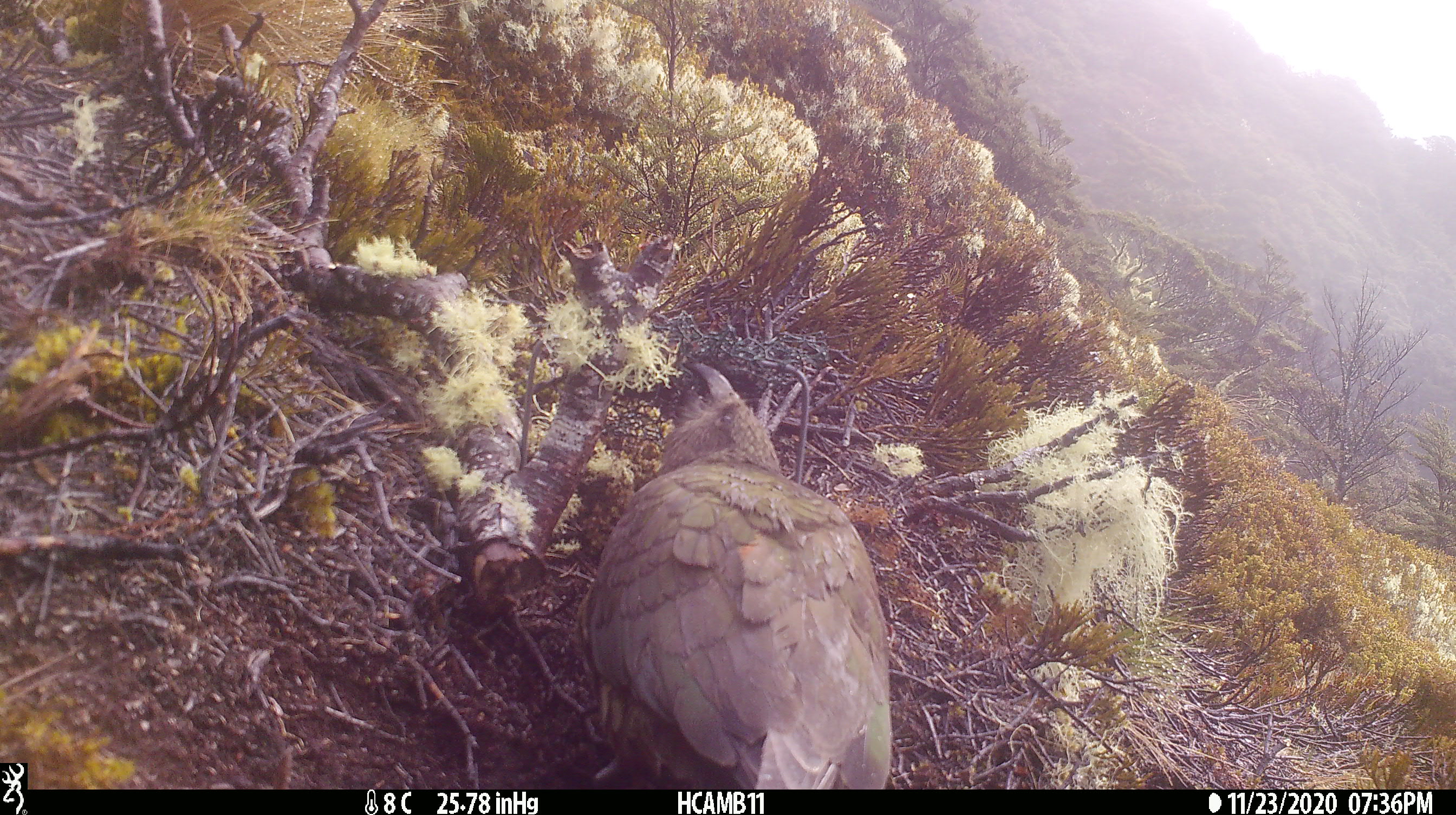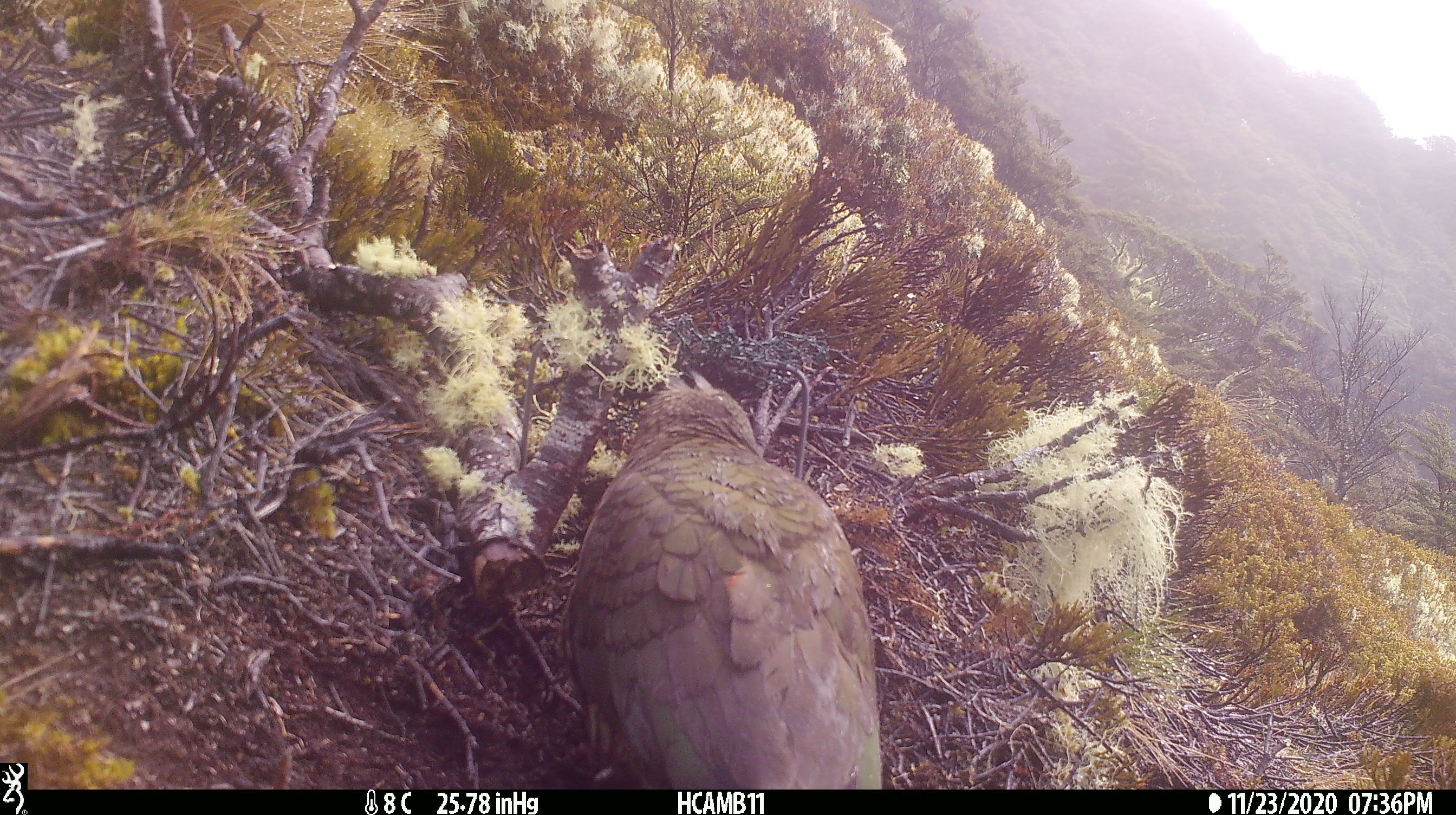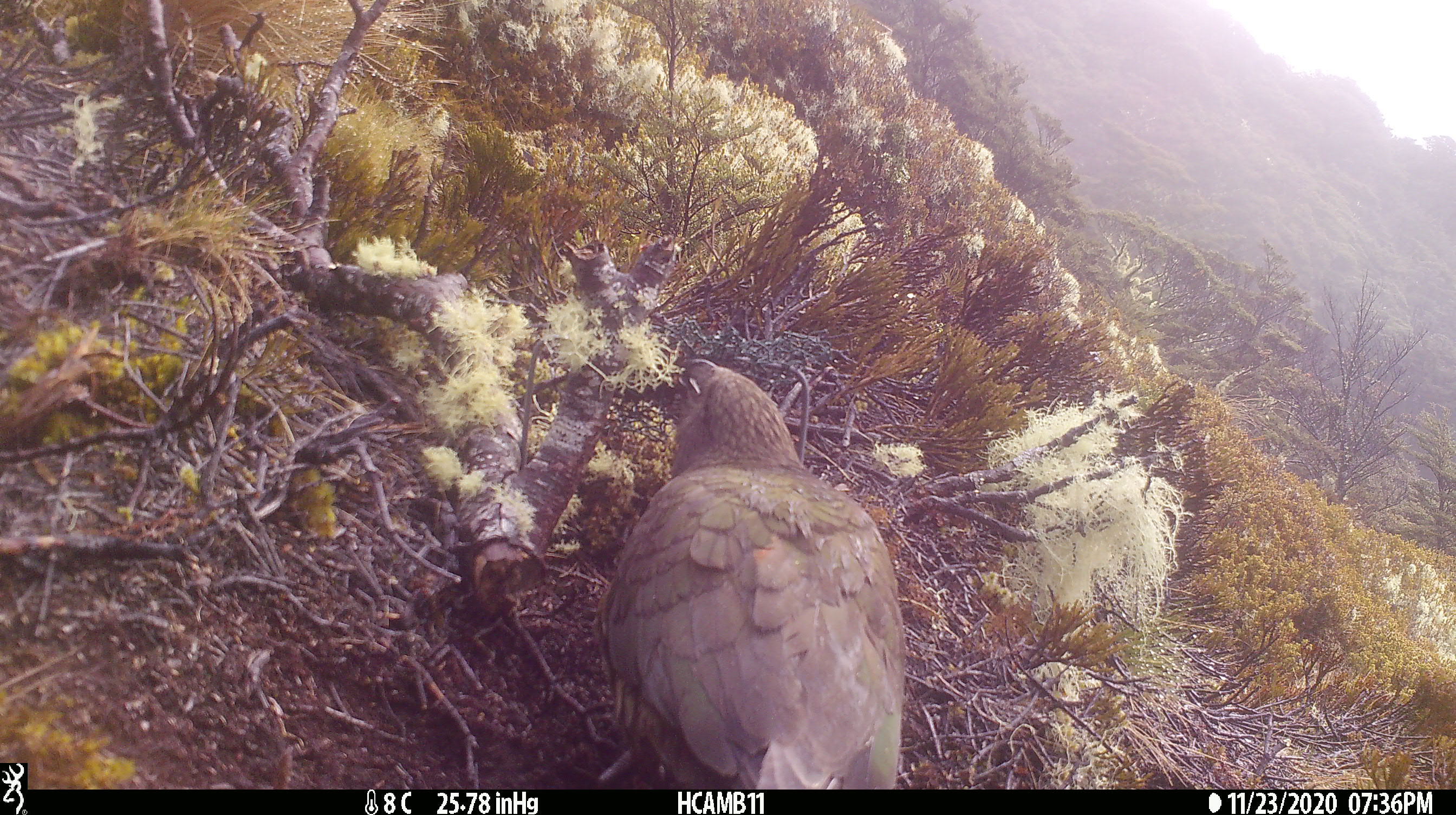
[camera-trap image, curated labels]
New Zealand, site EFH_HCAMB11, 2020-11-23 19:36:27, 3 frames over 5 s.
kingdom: Animalia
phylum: Chordata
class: Aves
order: Psittaciformes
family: Strigopidae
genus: Nestor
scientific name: Nestor notabilis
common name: kea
Kea (Nestor notabilis).